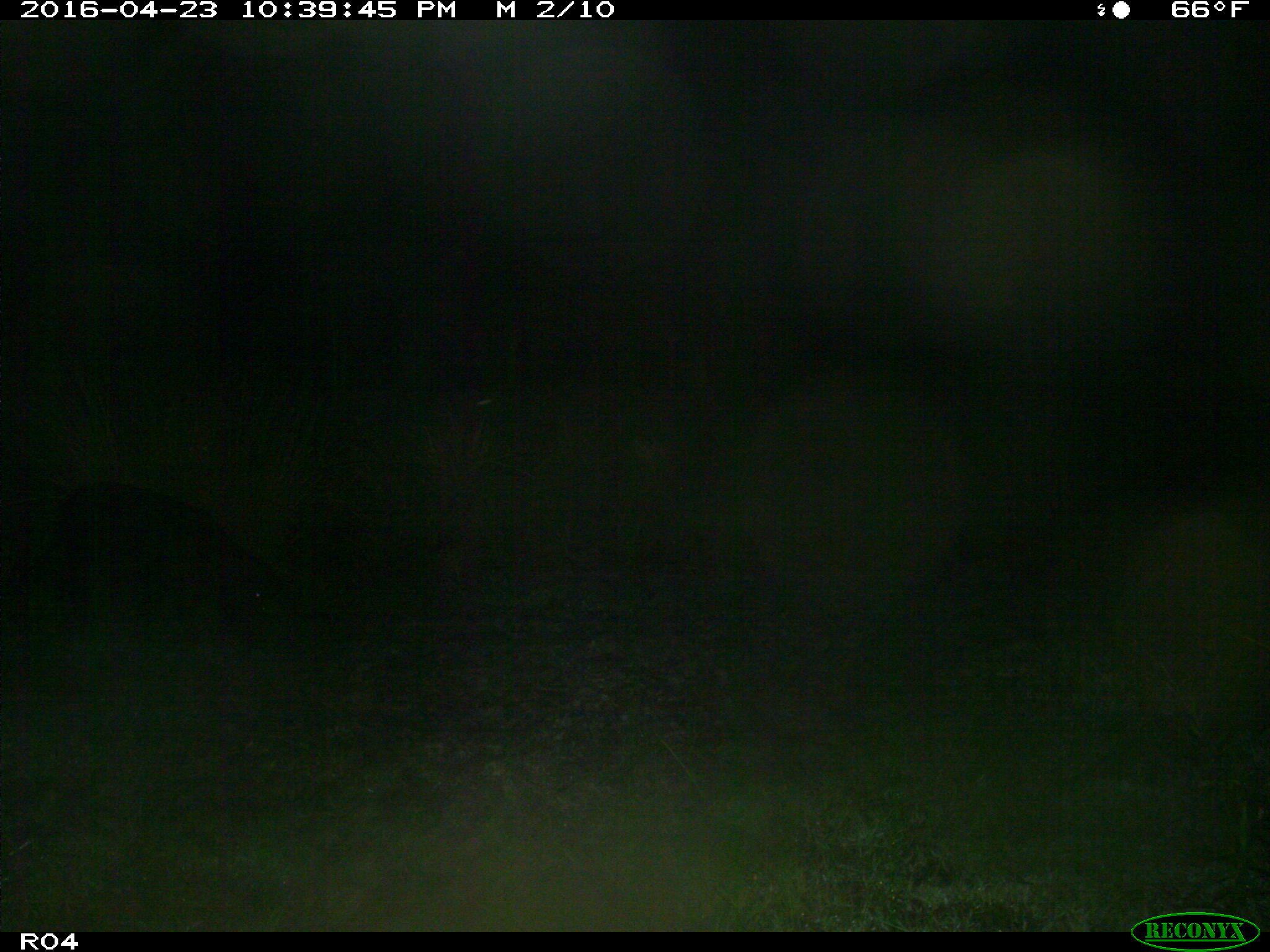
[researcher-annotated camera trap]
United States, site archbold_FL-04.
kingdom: Animalia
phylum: Chordata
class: Mammalia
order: Artiodactyla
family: Suidae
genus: Sus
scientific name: Sus scrofa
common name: wild boar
Sus scrofa (wild boar).